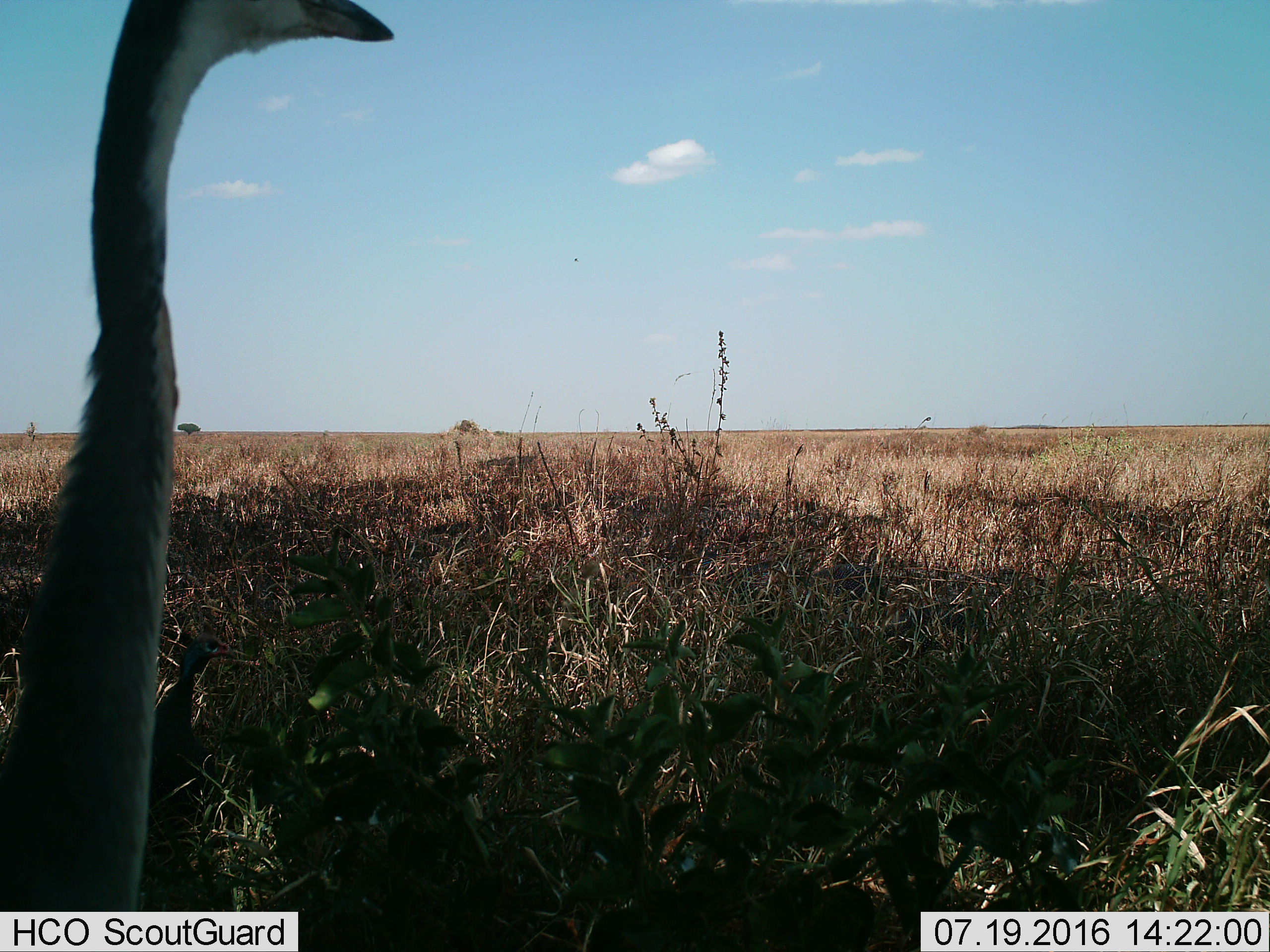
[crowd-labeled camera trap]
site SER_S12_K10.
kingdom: Animalia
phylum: Chordata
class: Aves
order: Struthioniformes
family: Struthionidae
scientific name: Struthionidae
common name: ostrich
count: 1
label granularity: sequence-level